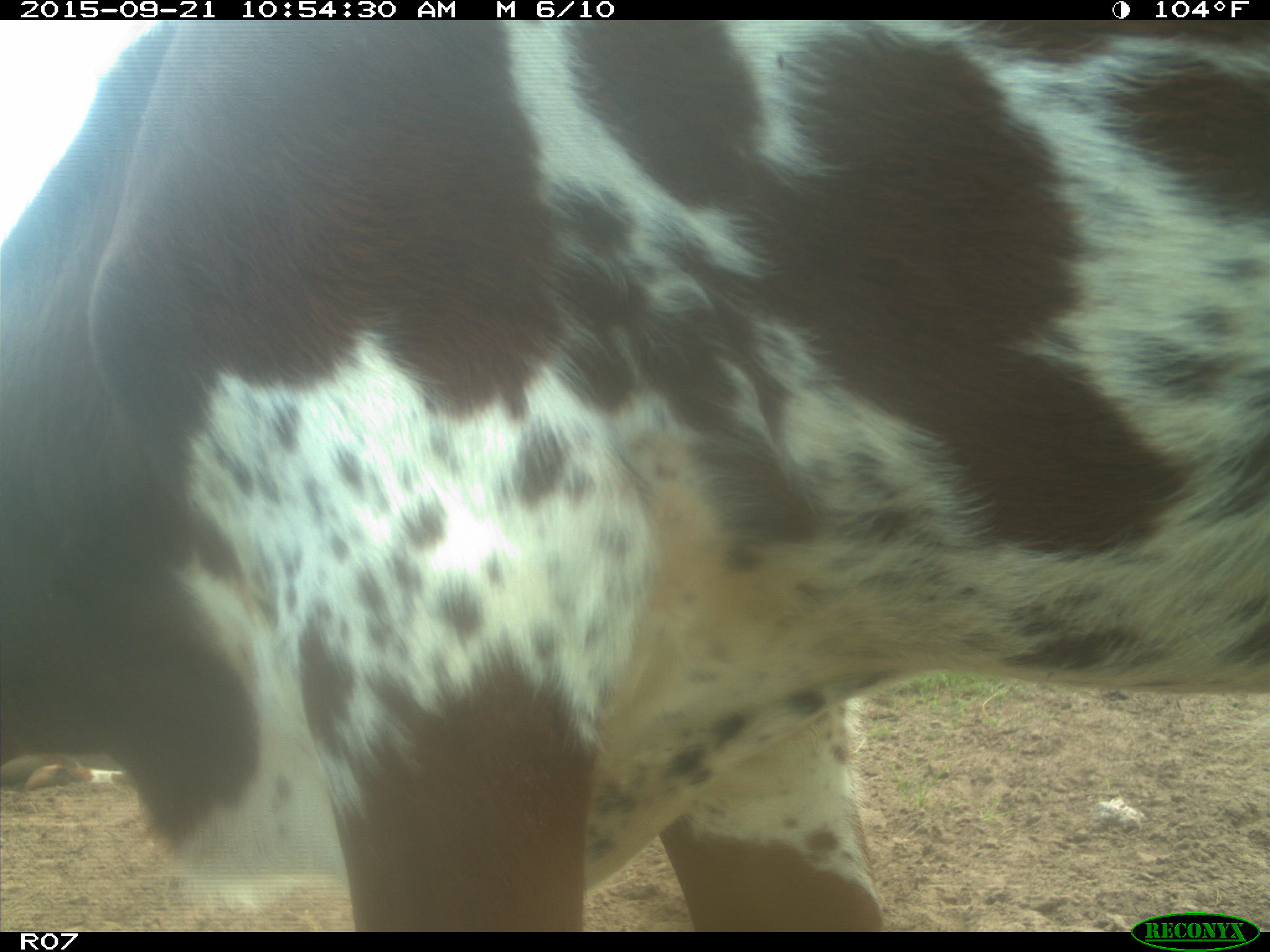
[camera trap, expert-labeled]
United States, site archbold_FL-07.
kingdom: Animalia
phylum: Chordata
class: Mammalia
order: Artiodactyla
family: Bovidae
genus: Bos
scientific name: Bos taurus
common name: domestic cow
Bos taurus (domestic cow).